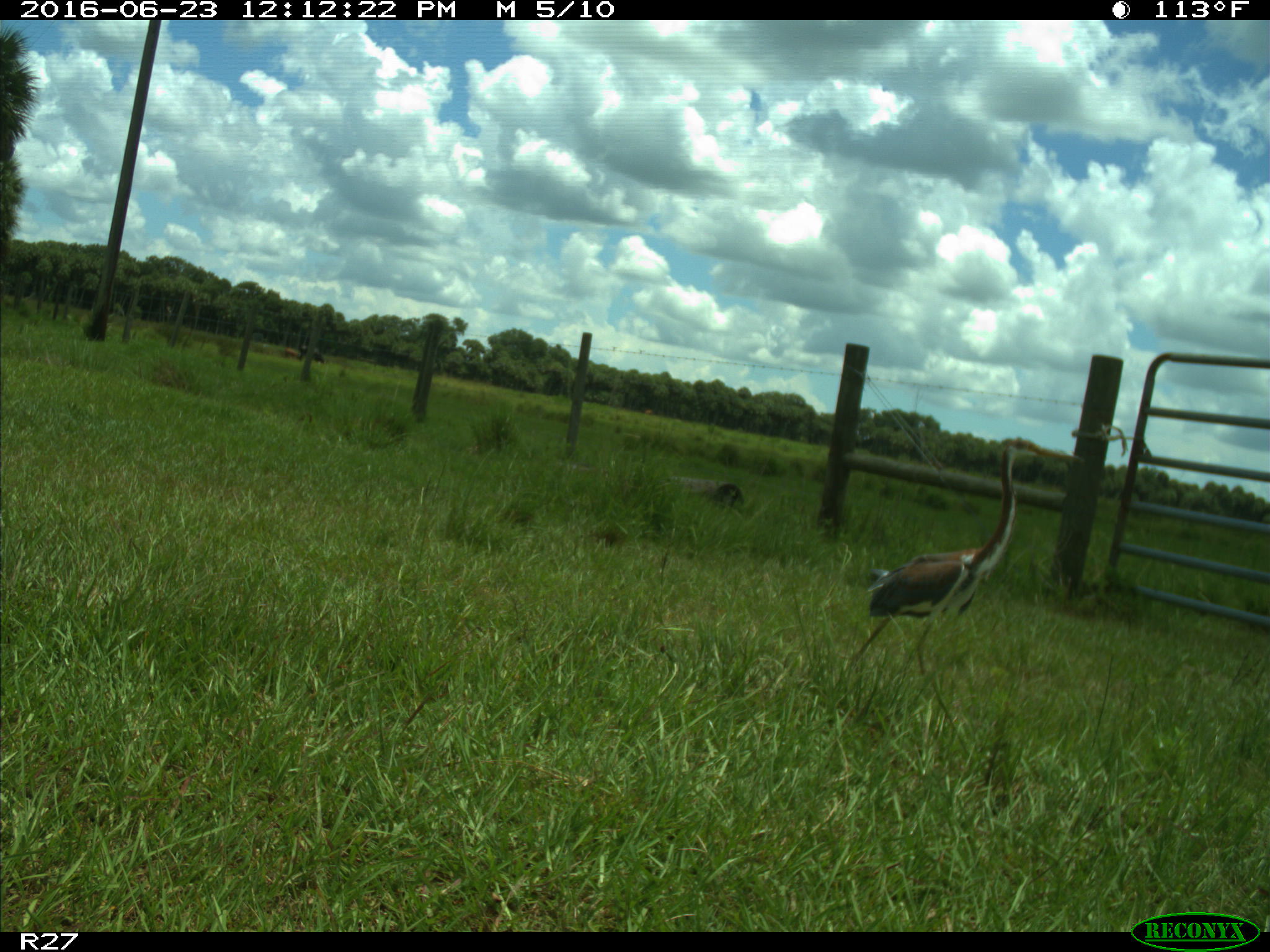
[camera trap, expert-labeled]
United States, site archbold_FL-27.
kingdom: Animalia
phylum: Chordata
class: Aves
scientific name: Aves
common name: birds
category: unidentified bird